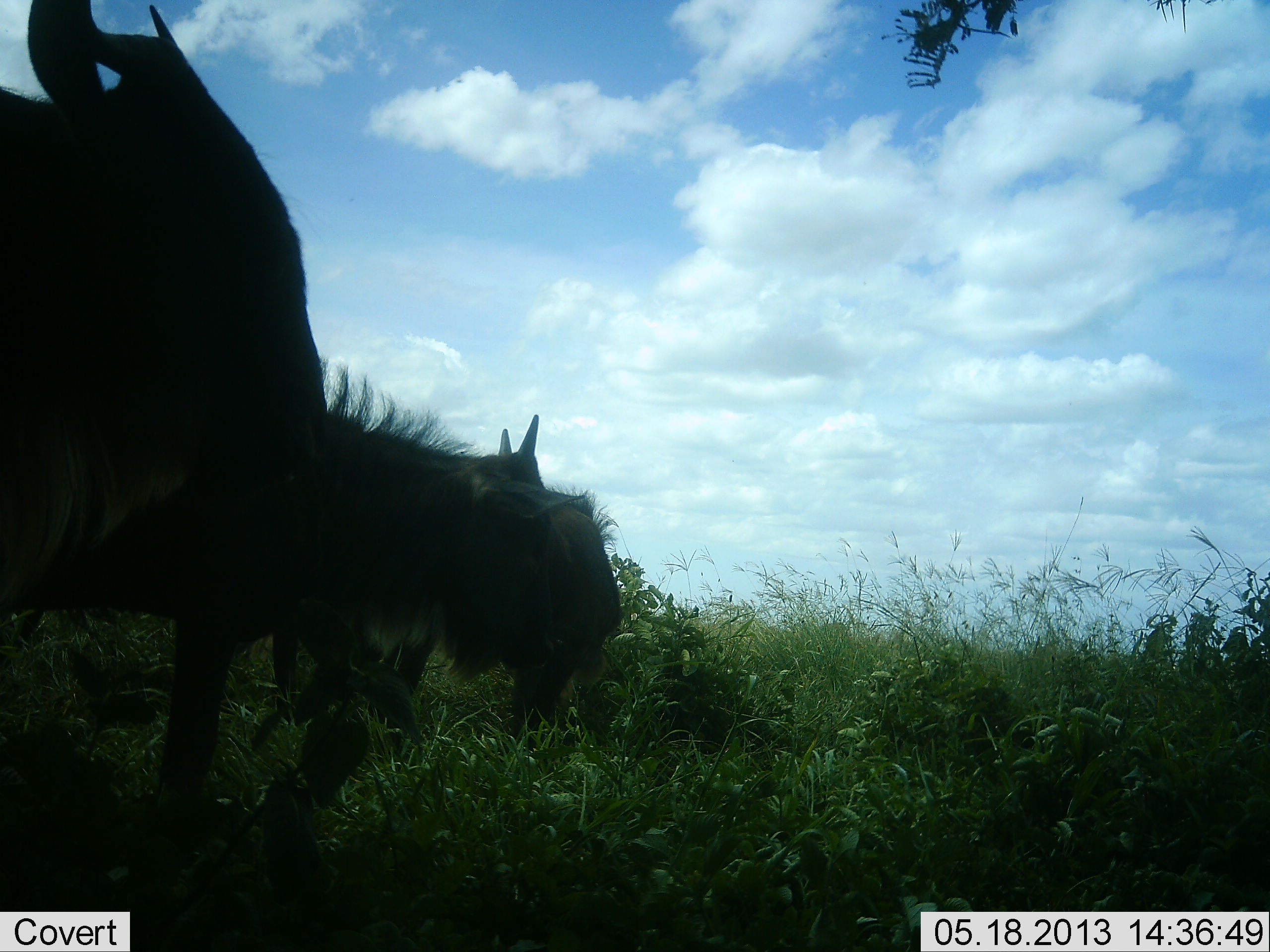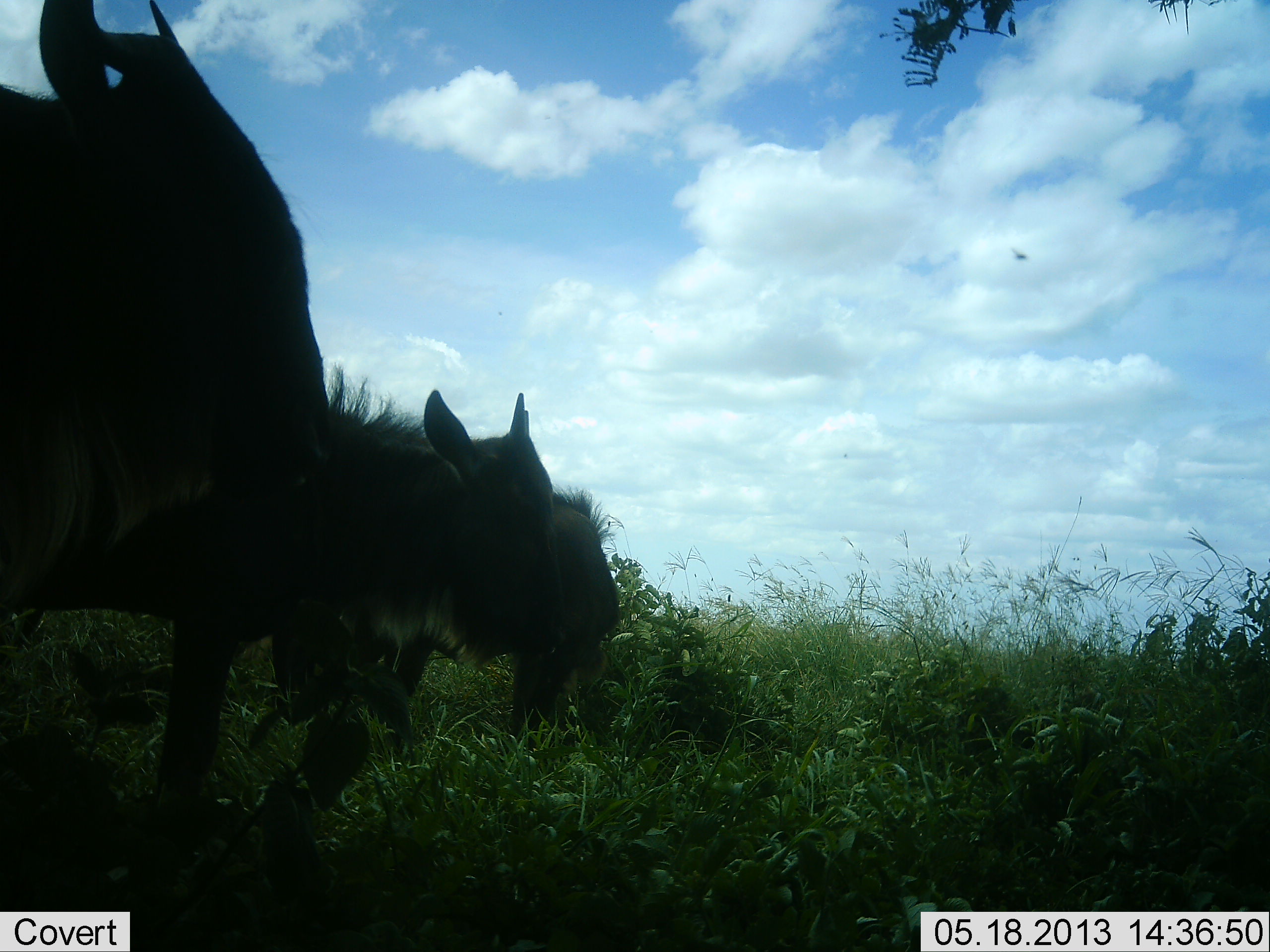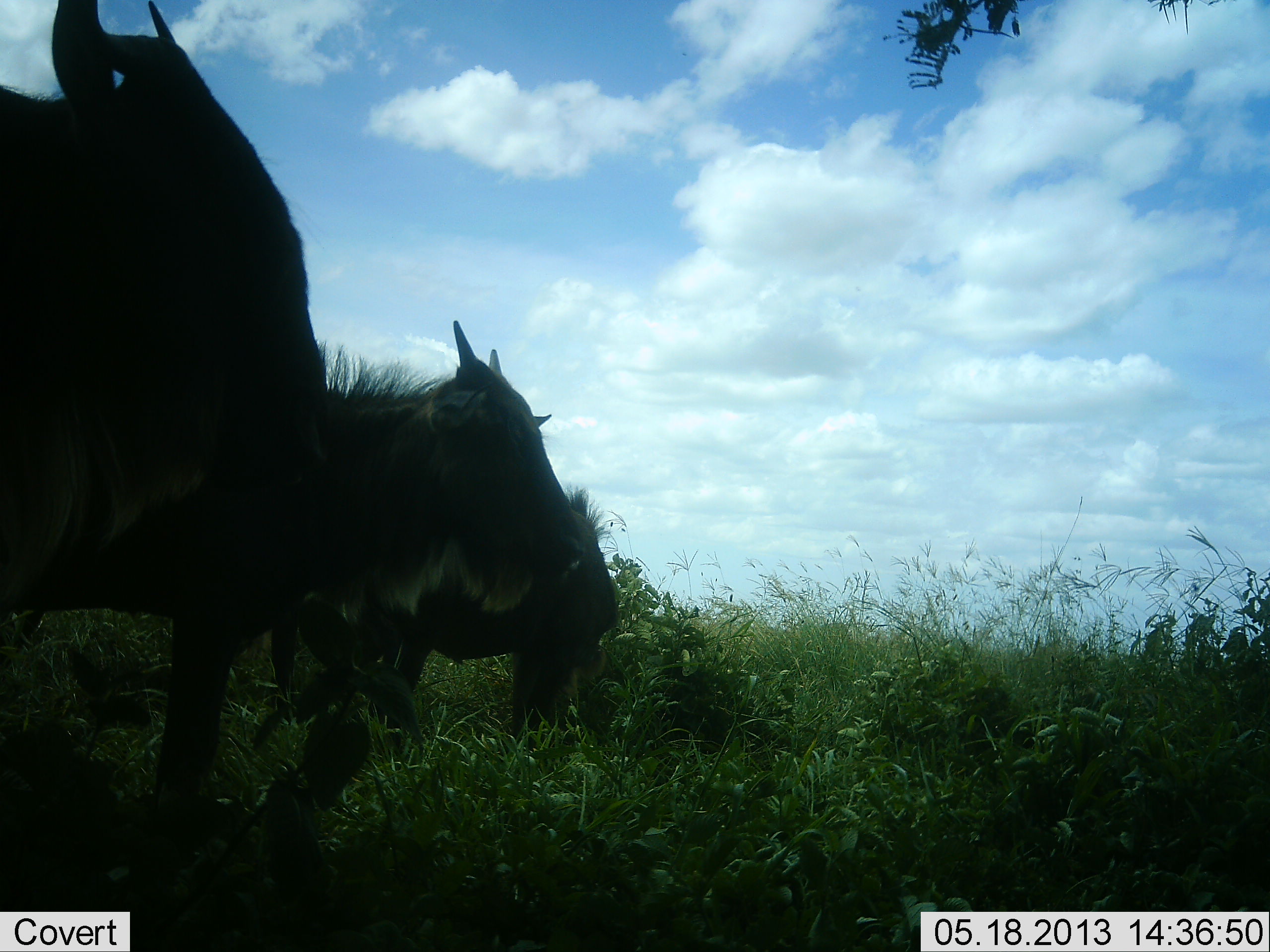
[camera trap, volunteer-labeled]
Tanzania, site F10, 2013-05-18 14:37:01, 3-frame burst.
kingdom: Animalia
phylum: Chordata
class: Mammalia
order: Artiodactyla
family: Bovidae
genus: Connochaetes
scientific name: Connochaetes taurinus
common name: blue wildebeest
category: wildebeest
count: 3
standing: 94%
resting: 0%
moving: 0%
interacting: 6%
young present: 39%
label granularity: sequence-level